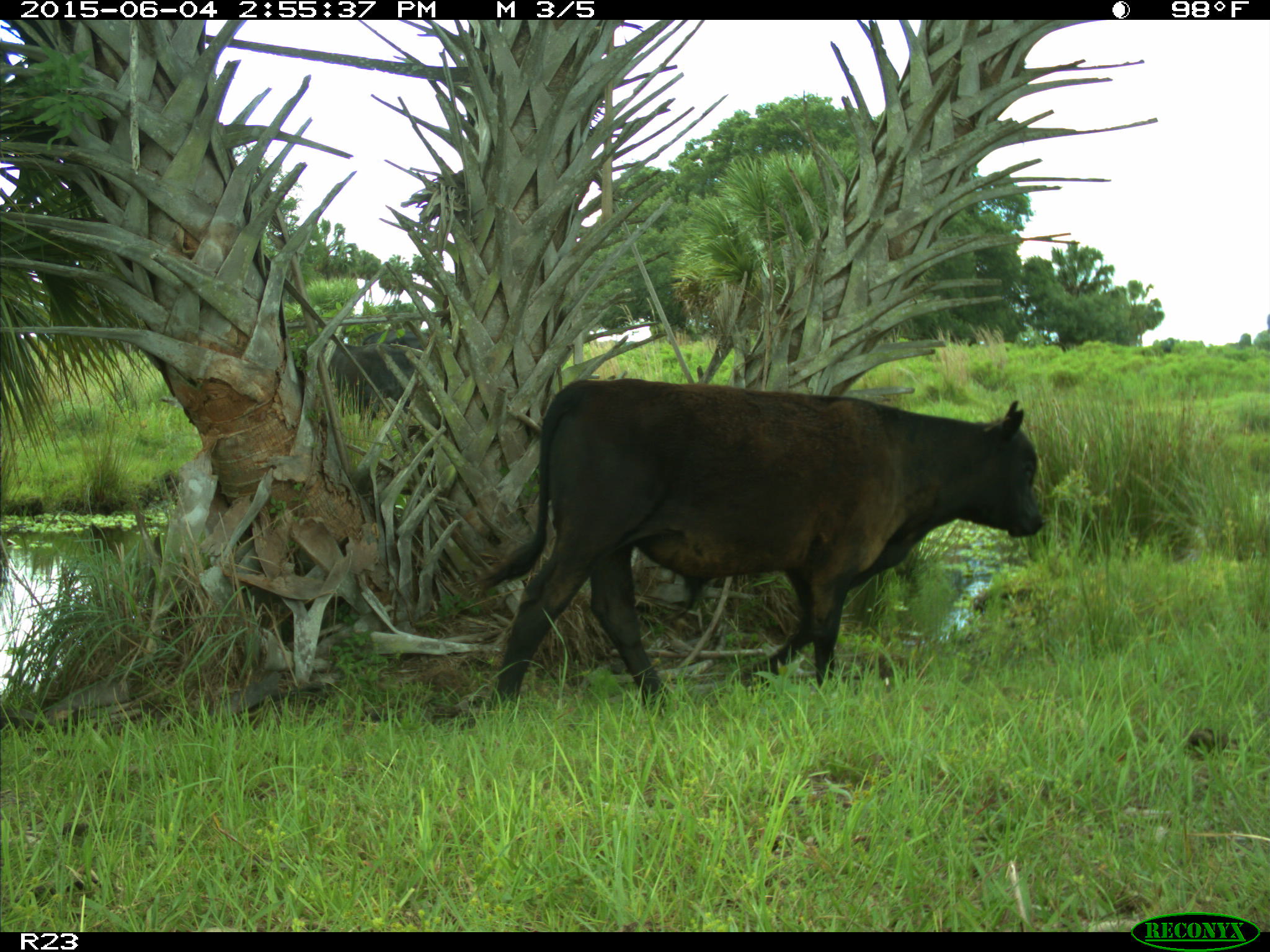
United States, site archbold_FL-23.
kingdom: Animalia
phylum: Chordata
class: Mammalia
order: Artiodactyla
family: Bovidae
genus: Bos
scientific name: Bos taurus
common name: domestic cow